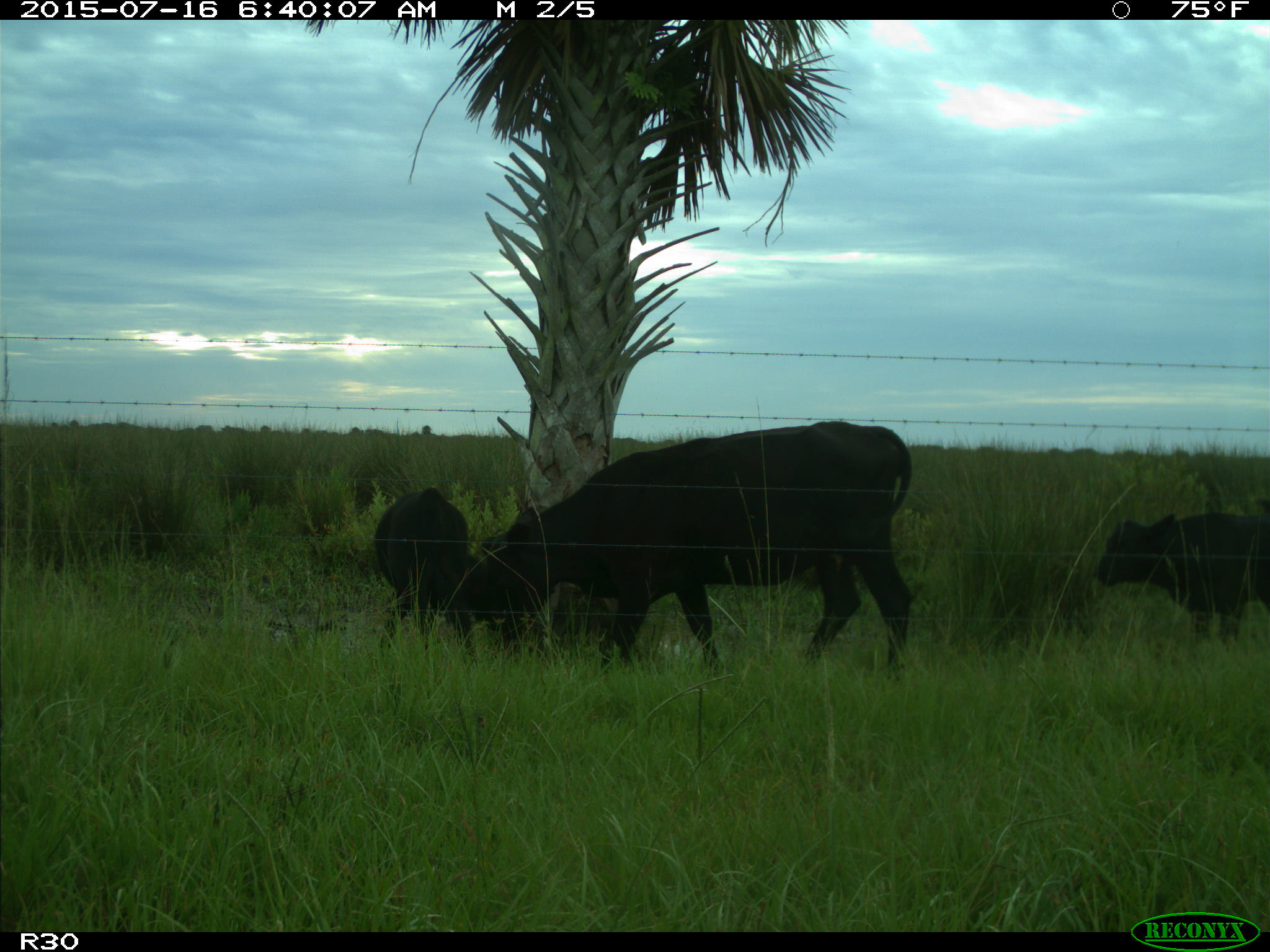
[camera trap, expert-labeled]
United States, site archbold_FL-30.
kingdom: Animalia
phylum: Chordata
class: Mammalia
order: Artiodactyla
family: Bovidae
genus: Bos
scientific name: Bos taurus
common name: domestic cow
Bos taurus (domestic cow).